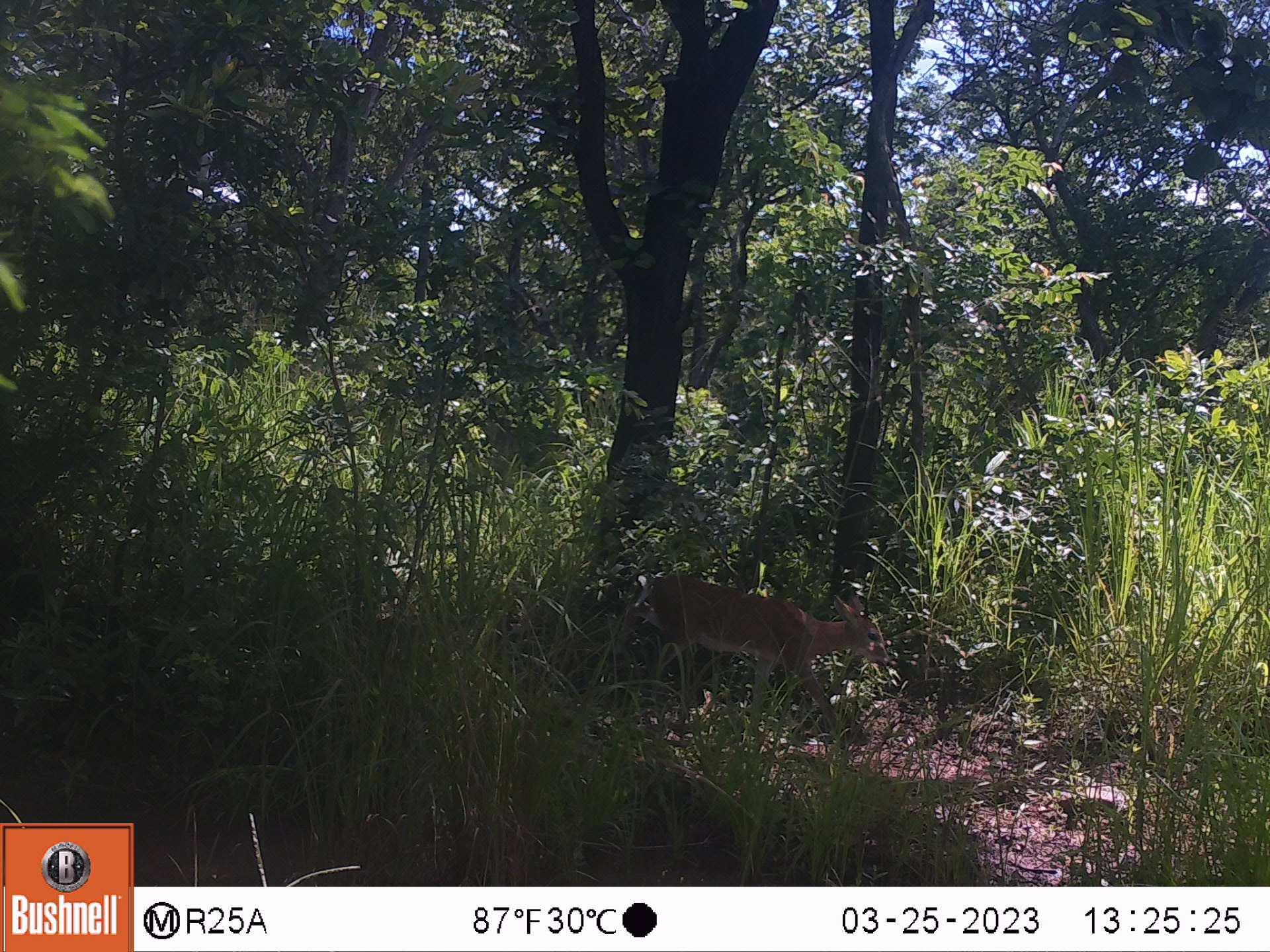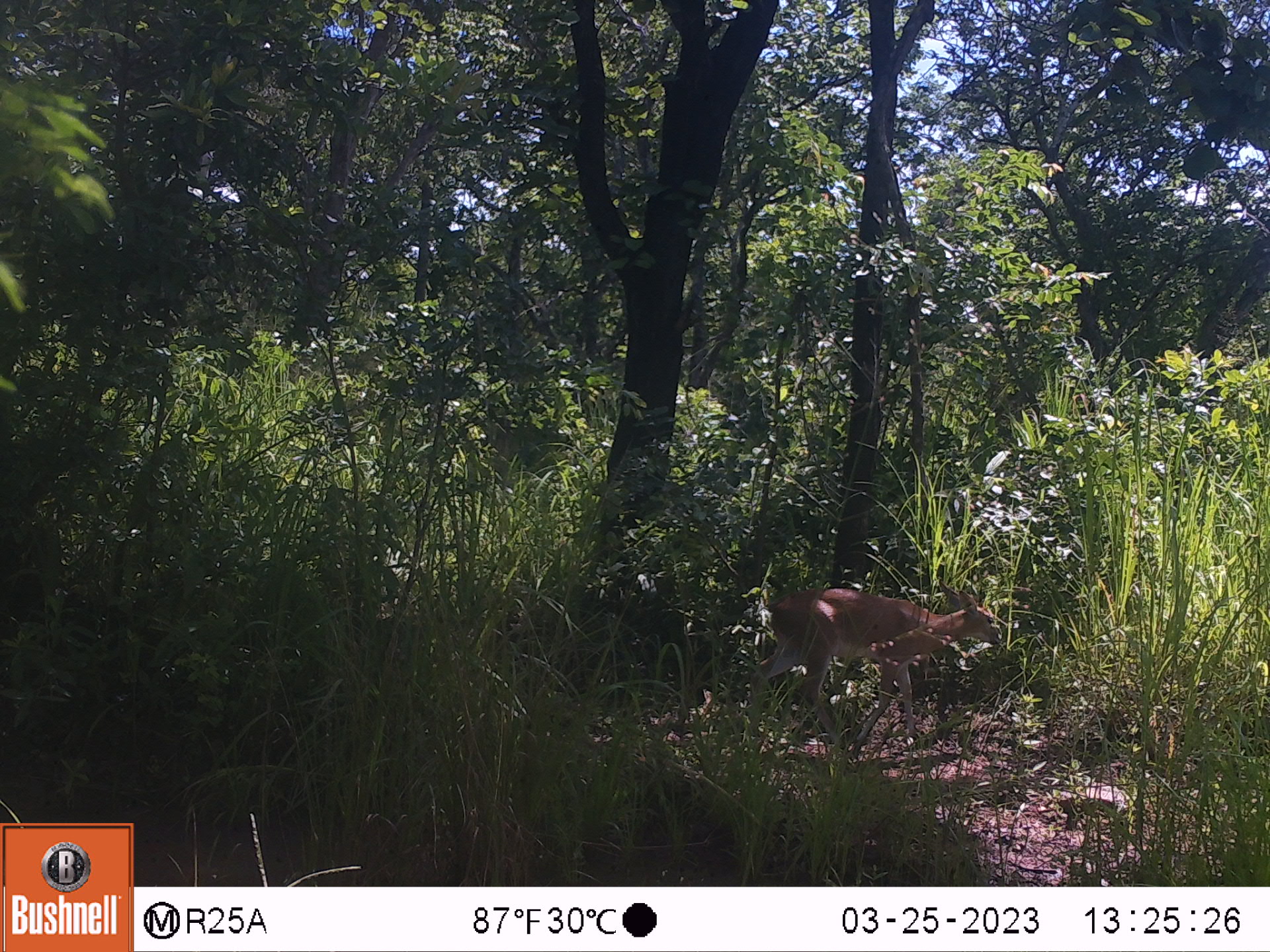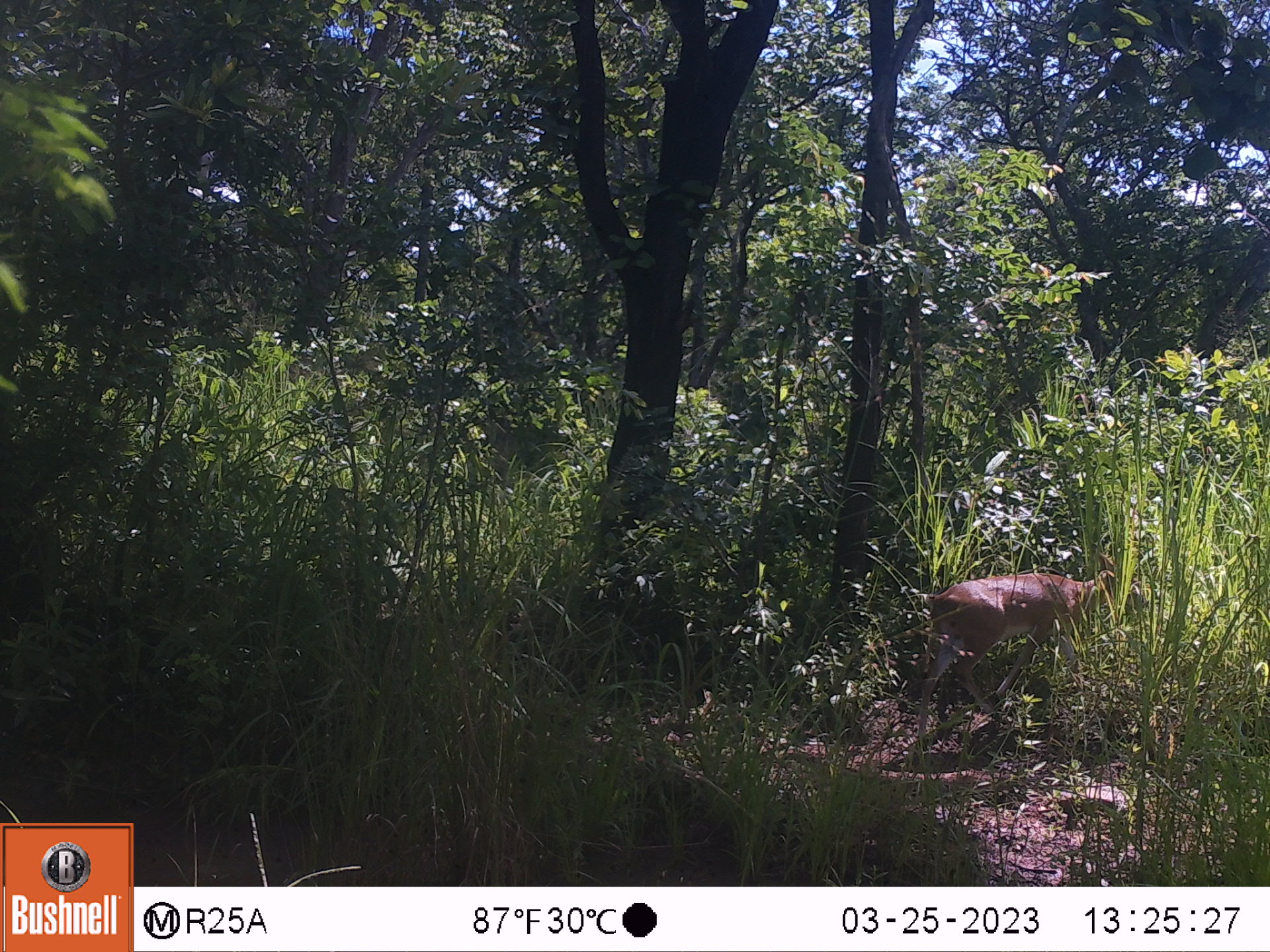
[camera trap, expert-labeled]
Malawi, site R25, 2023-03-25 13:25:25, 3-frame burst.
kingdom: Animalia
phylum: Chordata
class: Mammalia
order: Artiodactyla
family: Bovidae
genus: Sylvicapra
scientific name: Sylvicapra grimmia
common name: common duiker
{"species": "common duiker (Sylvicapra grimmia)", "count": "1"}